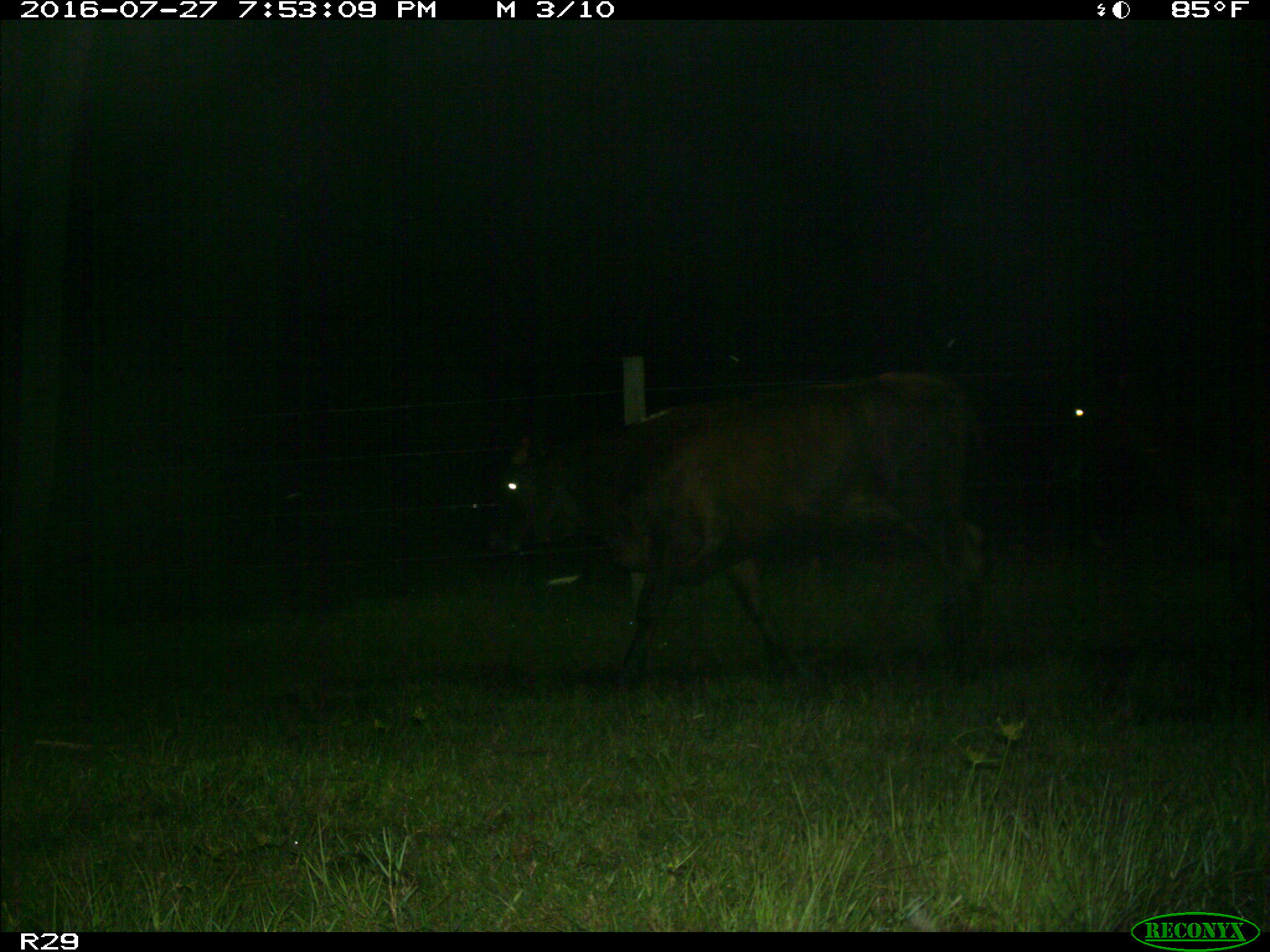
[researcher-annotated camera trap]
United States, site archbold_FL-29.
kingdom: Animalia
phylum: Chordata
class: Mammalia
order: Artiodactyla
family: Bovidae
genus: Bos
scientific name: Bos taurus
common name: domestic cow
Bos taurus (domestic cow).